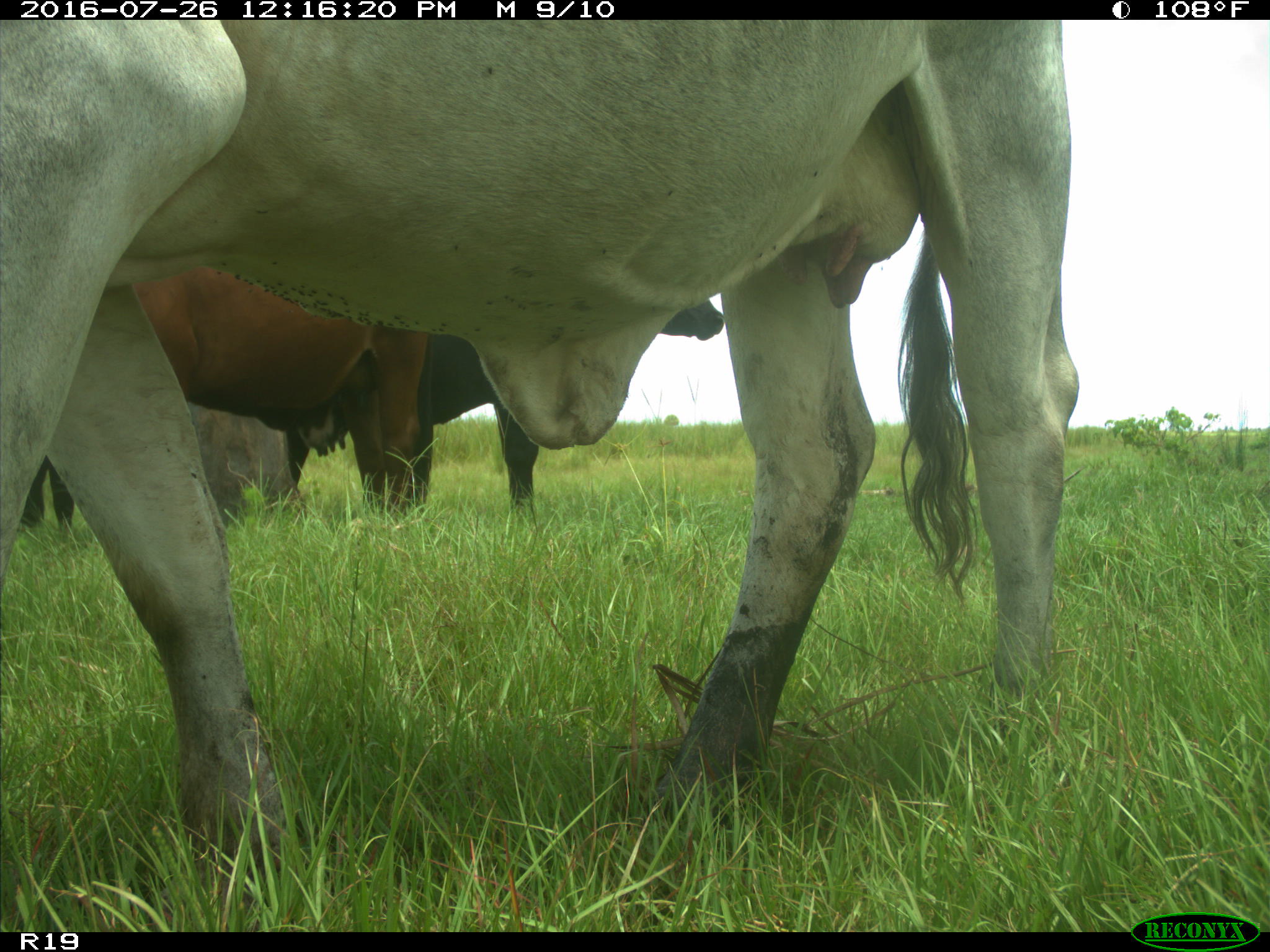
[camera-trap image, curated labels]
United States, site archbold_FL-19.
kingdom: Animalia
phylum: Chordata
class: Mammalia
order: Artiodactyla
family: Bovidae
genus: Bos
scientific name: Bos taurus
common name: domestic cow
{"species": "Bos taurus (domestic cow)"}